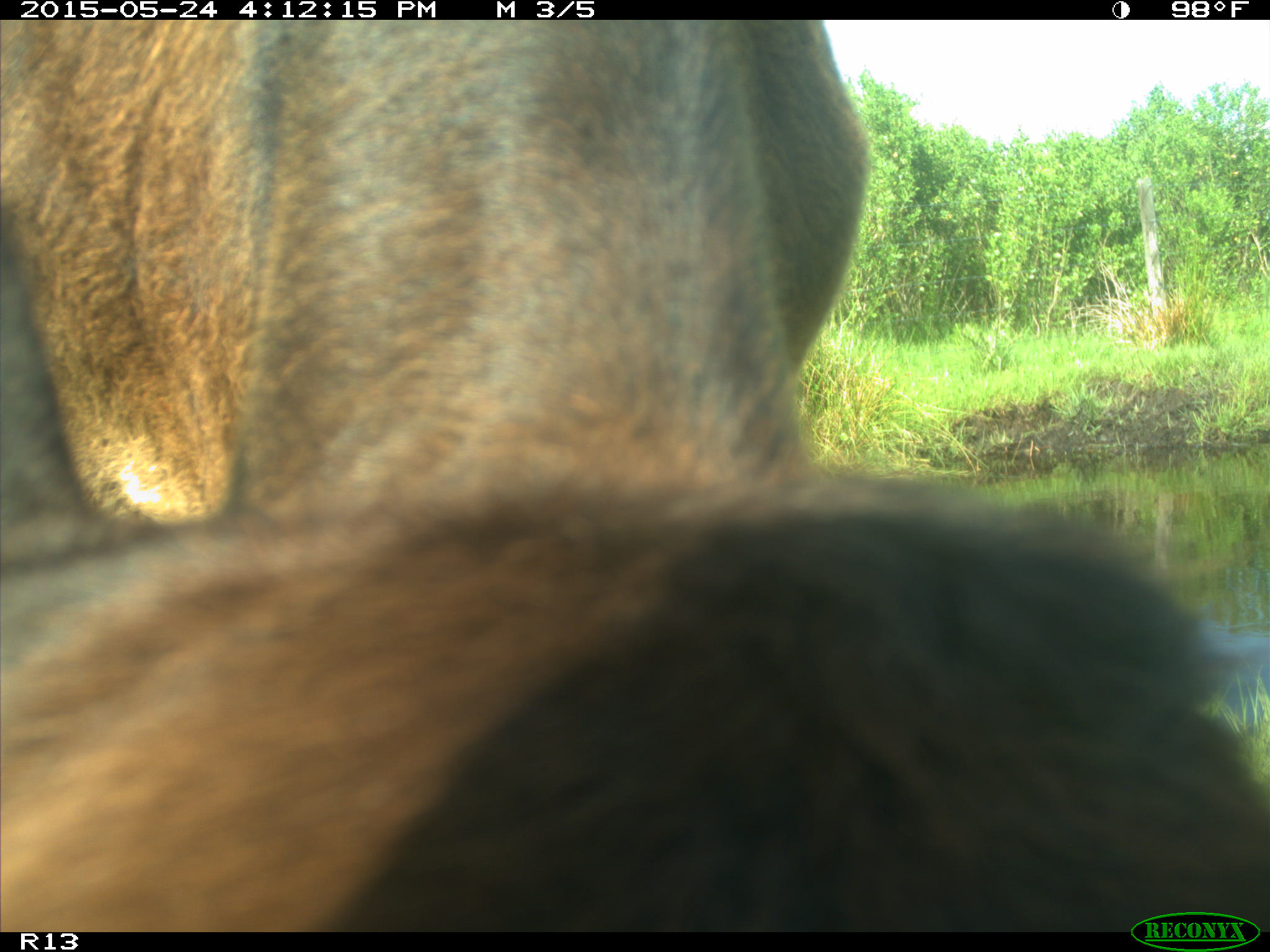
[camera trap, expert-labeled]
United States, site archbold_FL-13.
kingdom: Animalia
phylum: Chordata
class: Mammalia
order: Artiodactyla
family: Bovidae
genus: Bos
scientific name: Bos taurus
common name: domestic cow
Bos taurus (domestic cow).